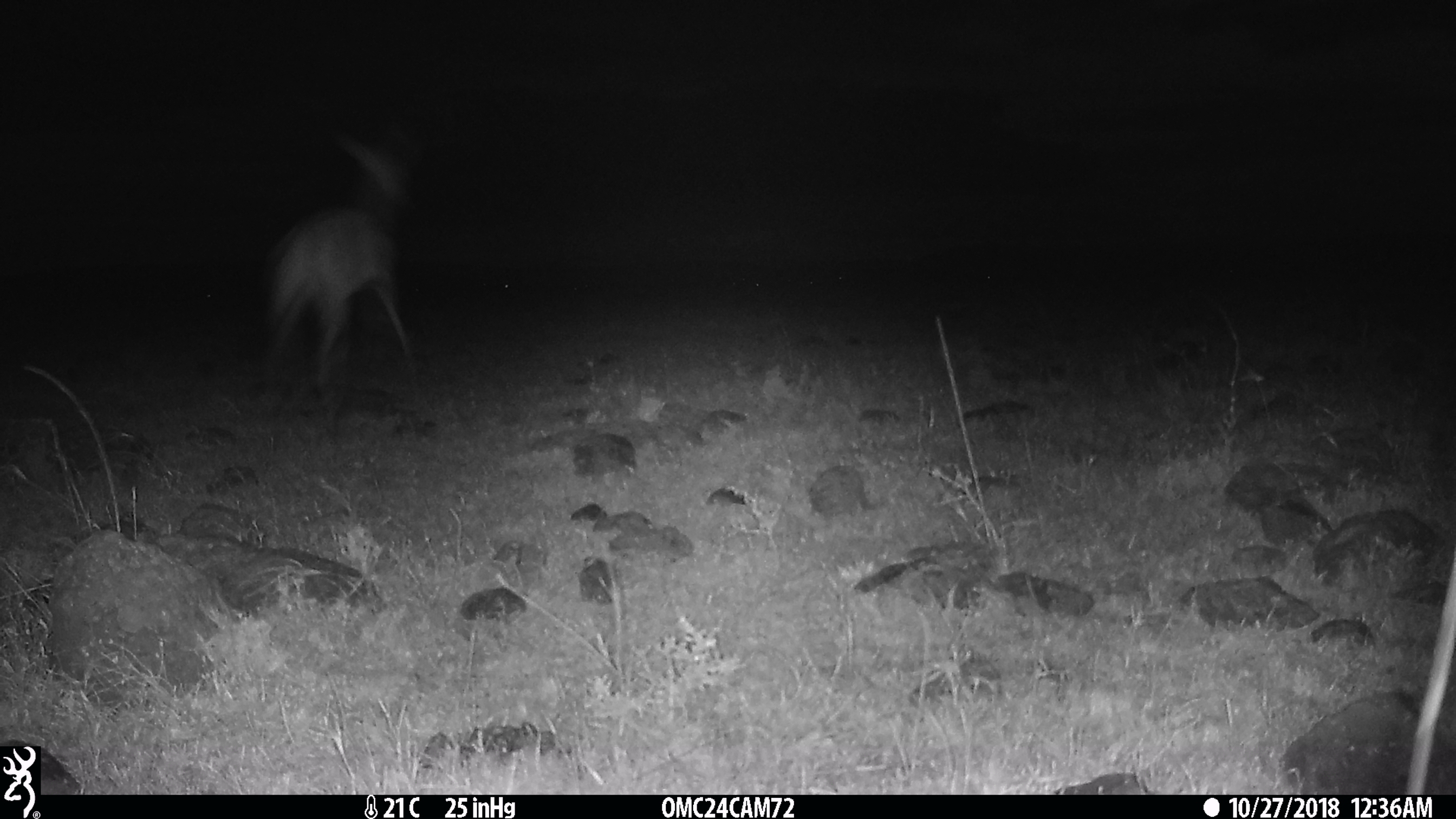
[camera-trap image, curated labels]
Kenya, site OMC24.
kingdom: Animalia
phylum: Chordata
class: Mammalia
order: Artiodactyla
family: Bovidae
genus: Aepyceros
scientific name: Aepyceros melampus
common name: impala